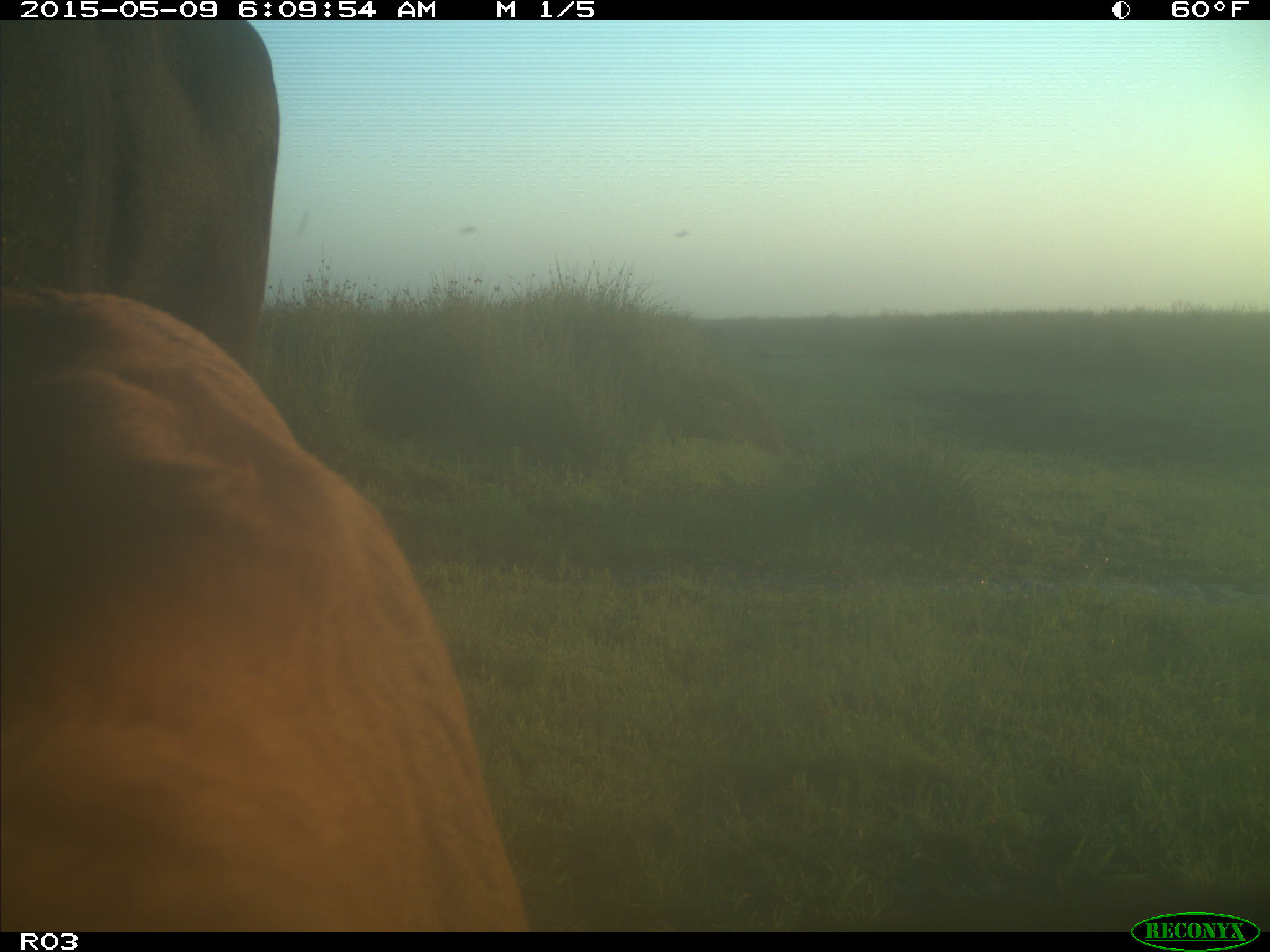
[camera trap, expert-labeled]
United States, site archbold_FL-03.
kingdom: Animalia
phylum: Chordata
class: Mammalia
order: Artiodactyla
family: Bovidae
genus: Bos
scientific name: Bos taurus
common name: domestic cow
Bos taurus (domestic cow).